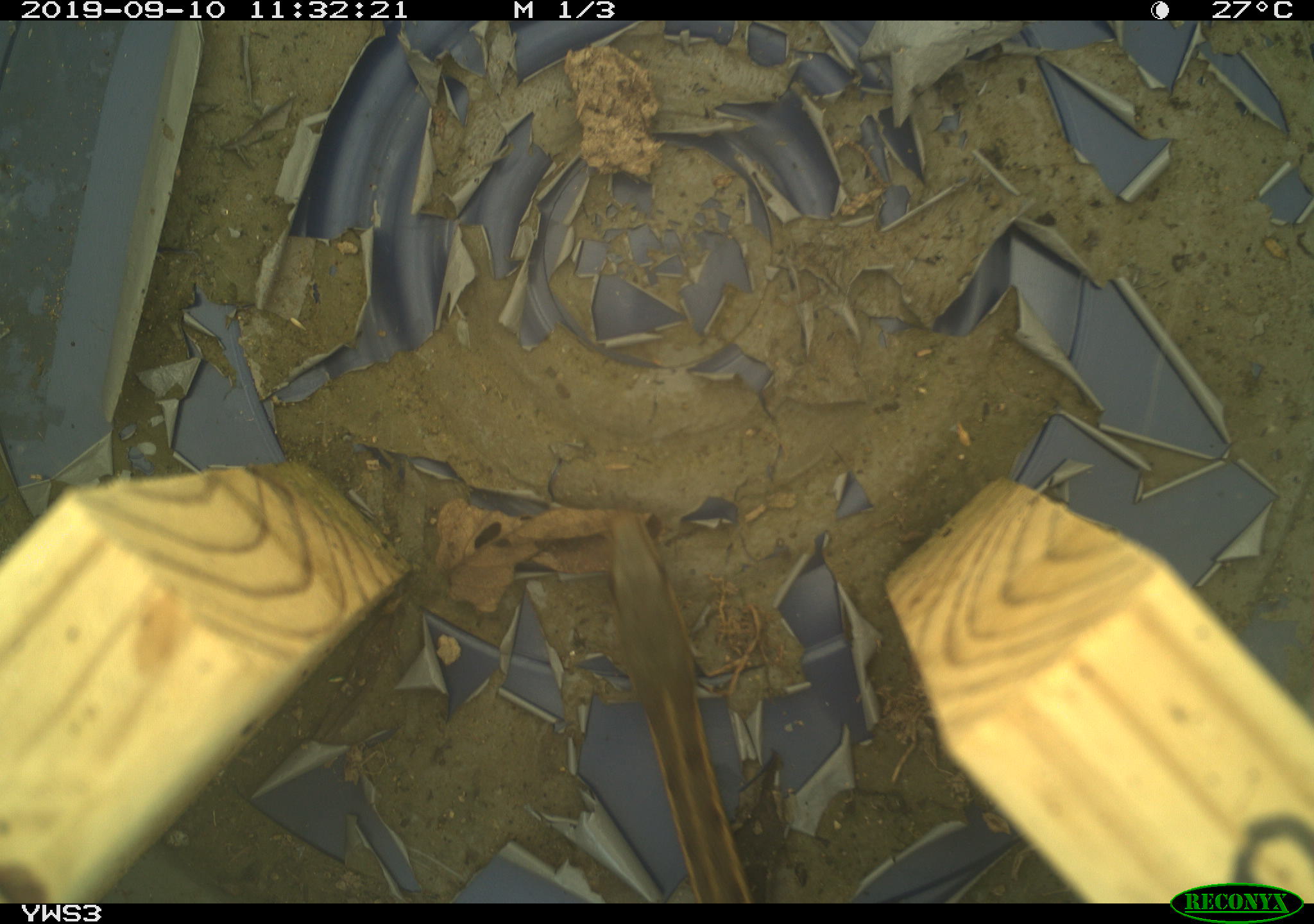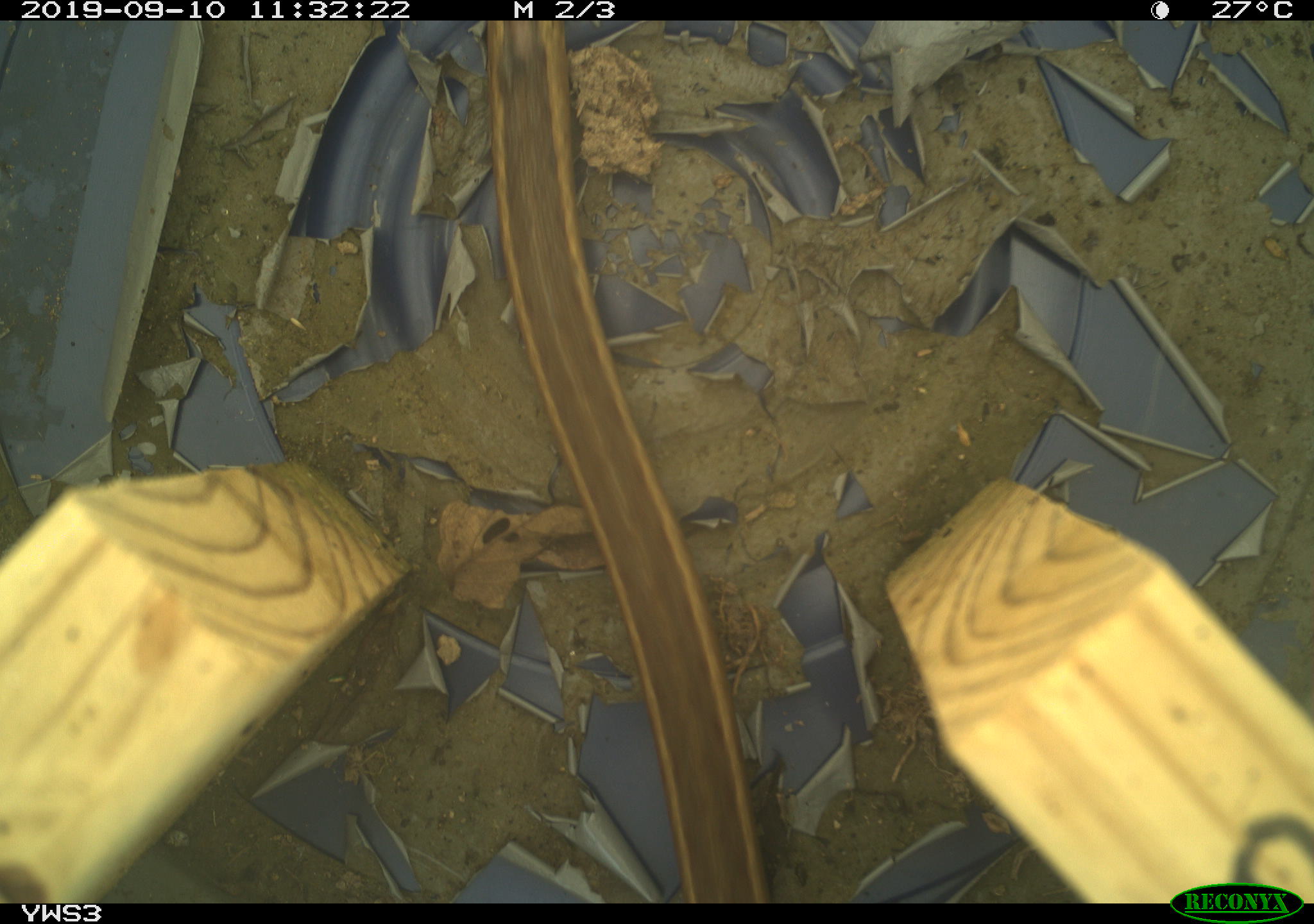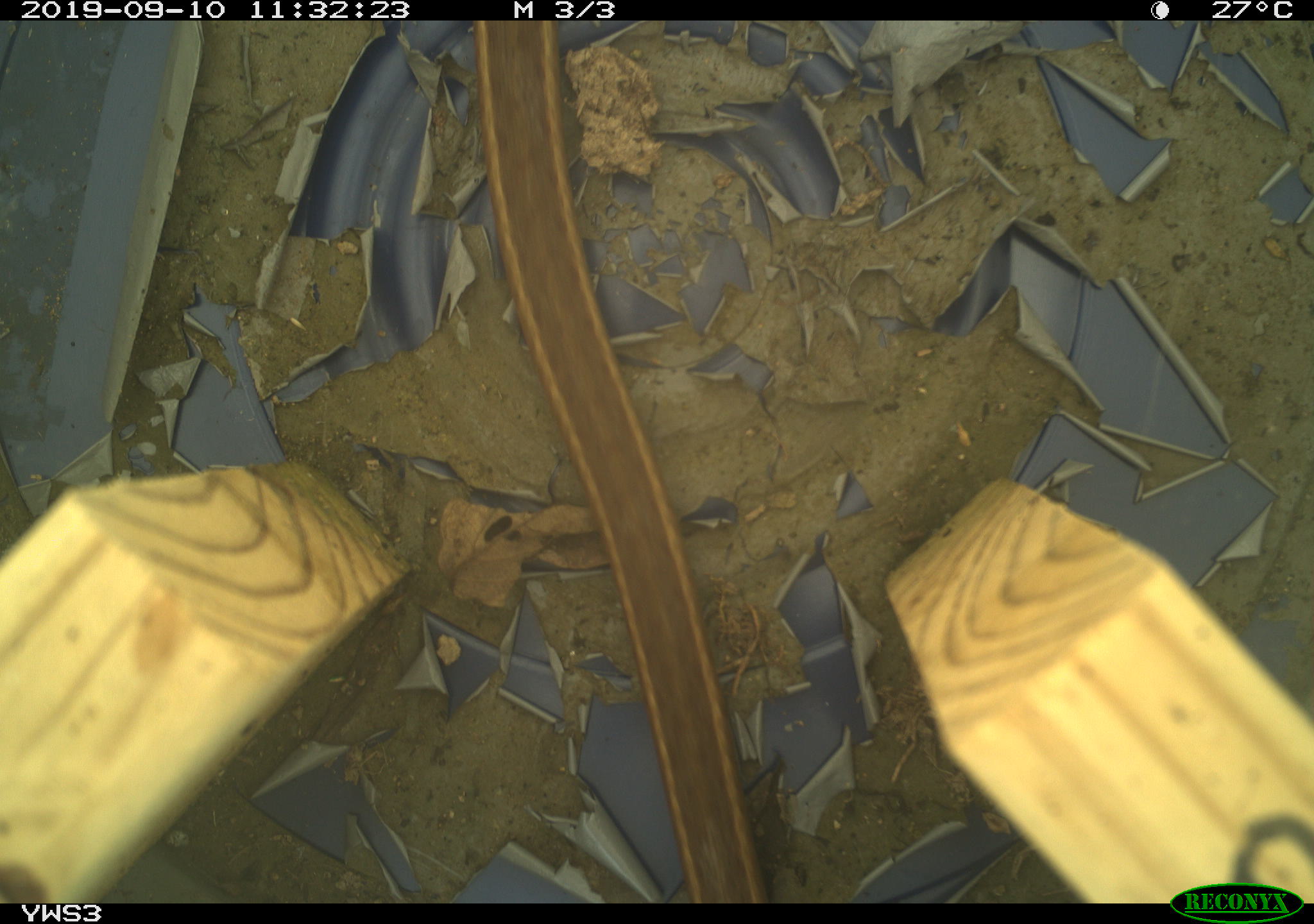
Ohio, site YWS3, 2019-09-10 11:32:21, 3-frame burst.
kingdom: Animalia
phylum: Chordata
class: Reptilia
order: Squamata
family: Colubridae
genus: Thamnophis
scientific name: Thamnophis sirtalis sirtalis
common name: eastern gartersnake